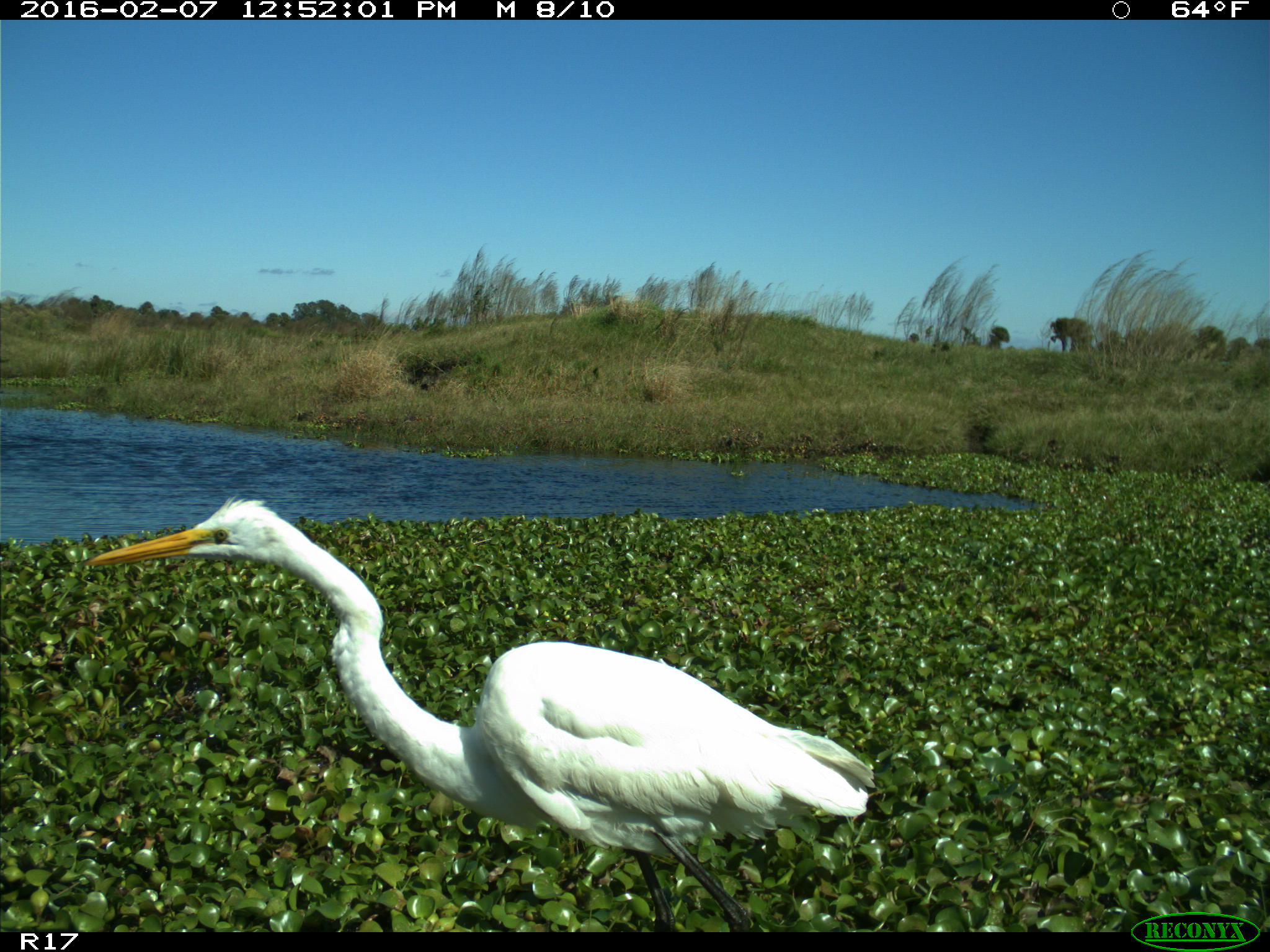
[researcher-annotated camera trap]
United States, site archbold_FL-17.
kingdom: Animalia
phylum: Chordata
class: Aves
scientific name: Aves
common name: birds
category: unidentified bird